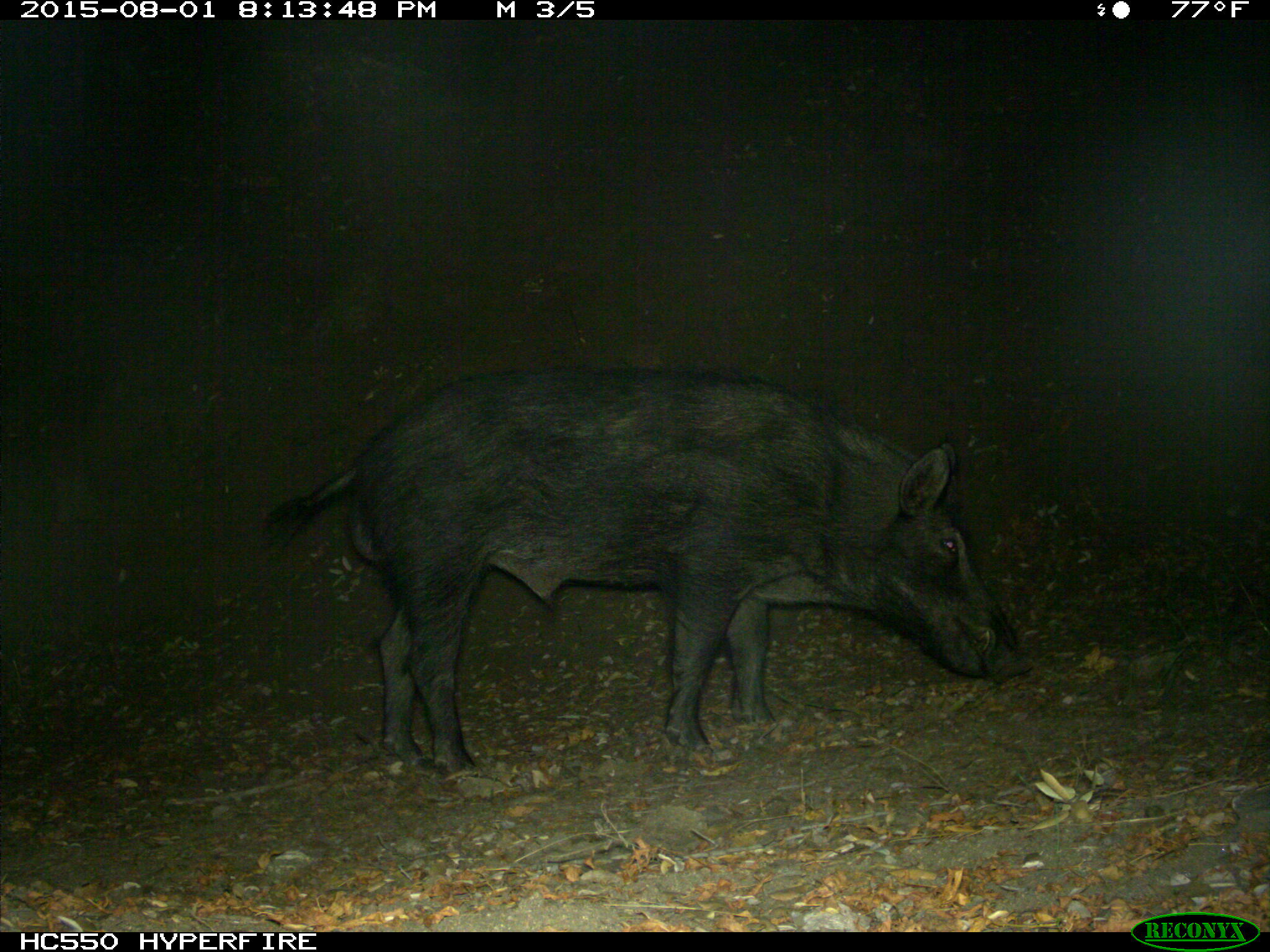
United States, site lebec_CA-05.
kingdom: Animalia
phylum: Chordata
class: Mammalia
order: Artiodactyla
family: Suidae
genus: Sus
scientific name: Sus scrofa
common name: wild boar